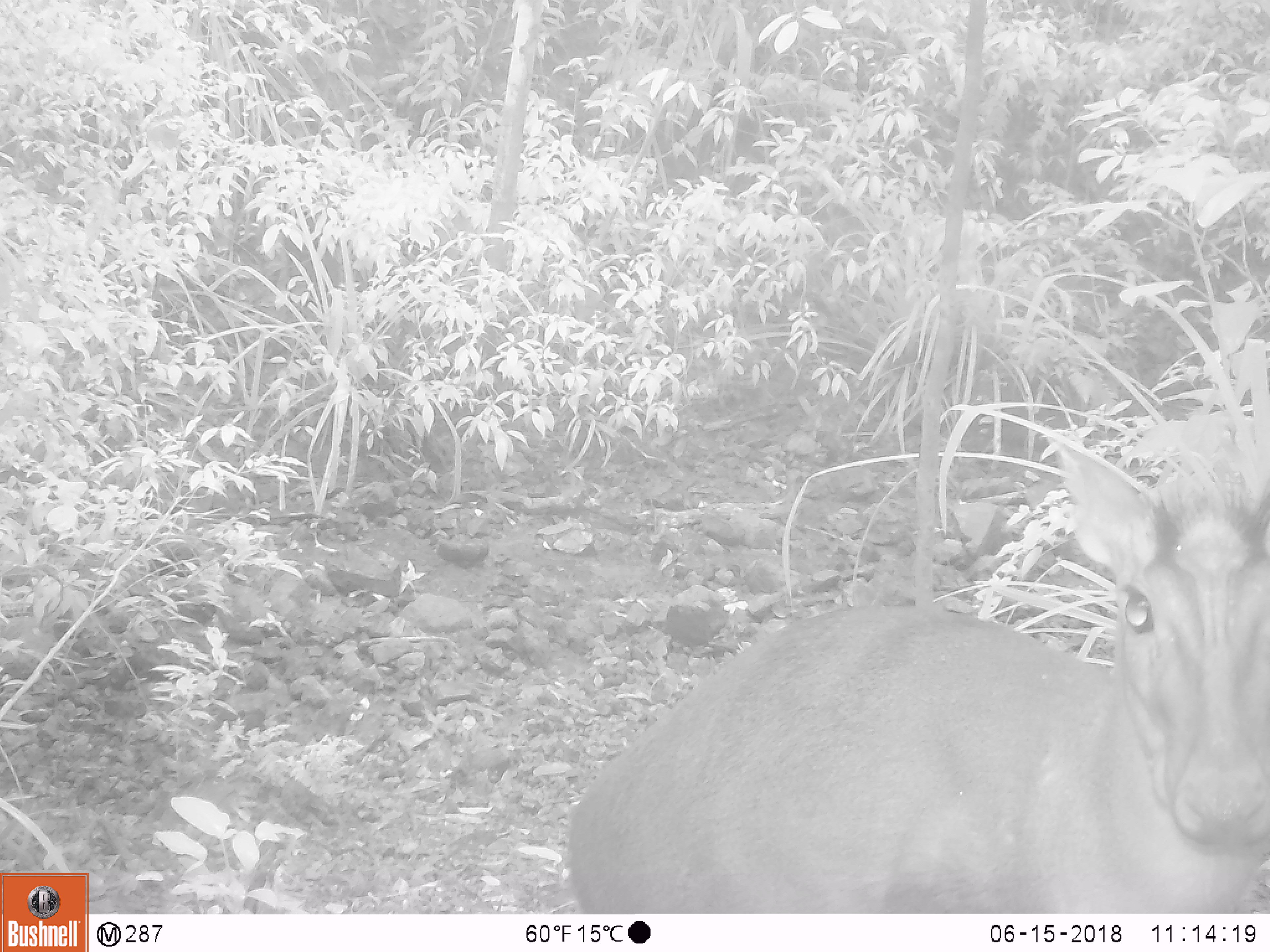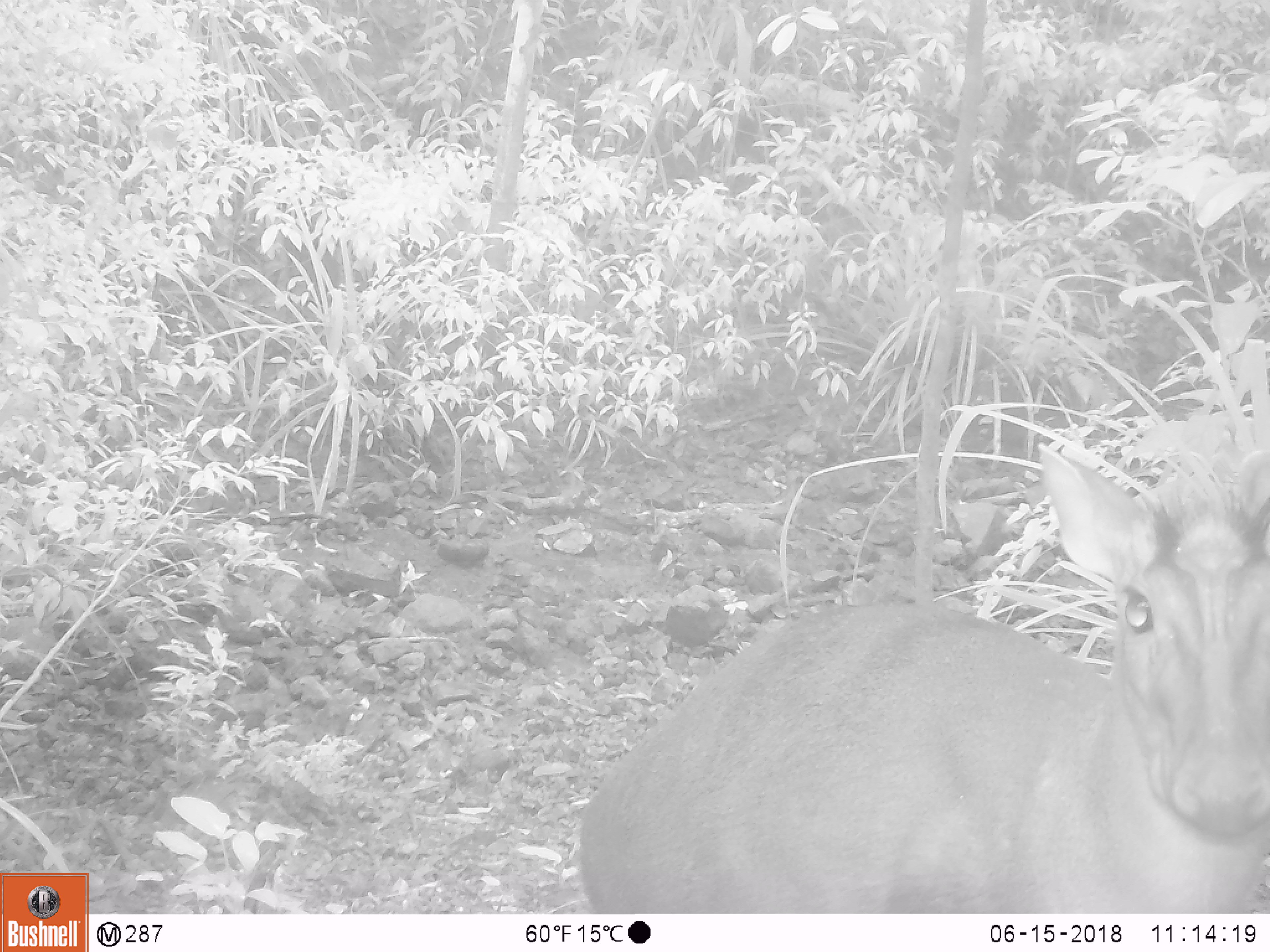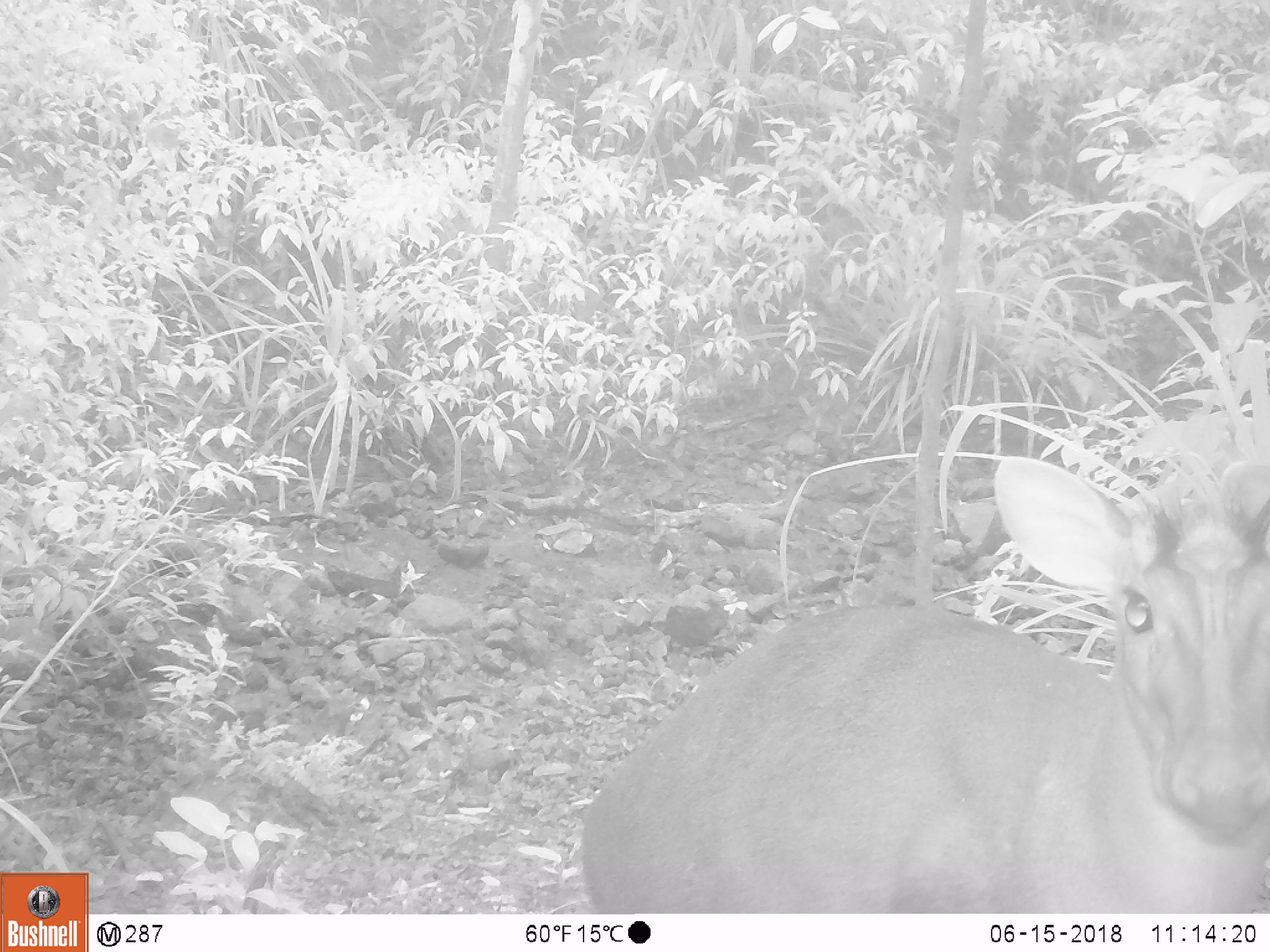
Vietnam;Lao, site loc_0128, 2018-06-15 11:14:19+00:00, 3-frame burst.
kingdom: Animalia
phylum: Chordata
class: Mammalia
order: Artiodactyla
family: Cervidae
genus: Muntiacus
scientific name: Muntiacus rooseveltorum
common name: roosevelt's muntjac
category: roosevelts muntjac group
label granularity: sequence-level